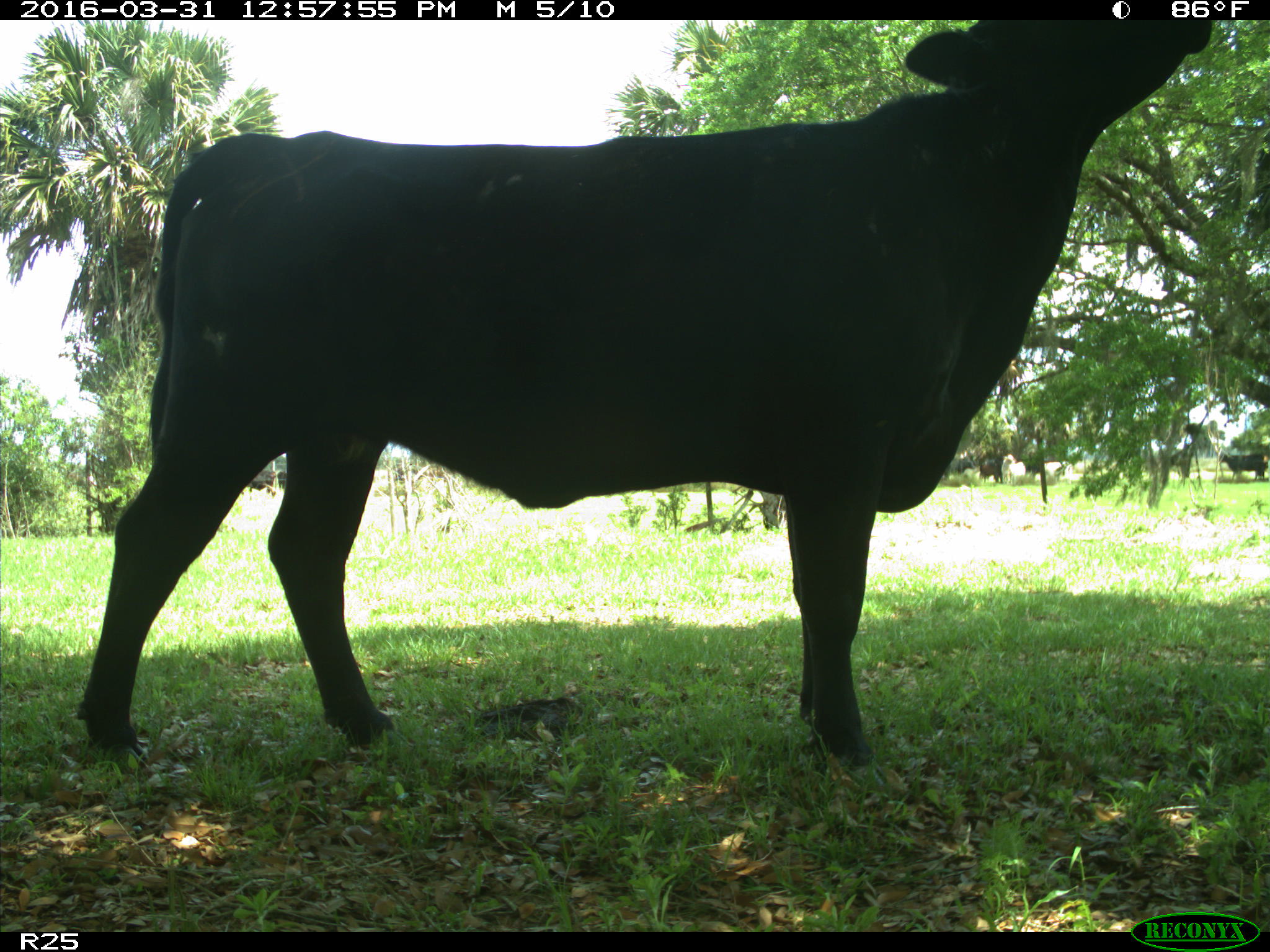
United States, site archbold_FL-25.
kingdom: Animalia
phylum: Chordata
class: Mammalia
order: Artiodactyla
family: Bovidae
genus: Bos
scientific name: Bos taurus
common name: domestic cow